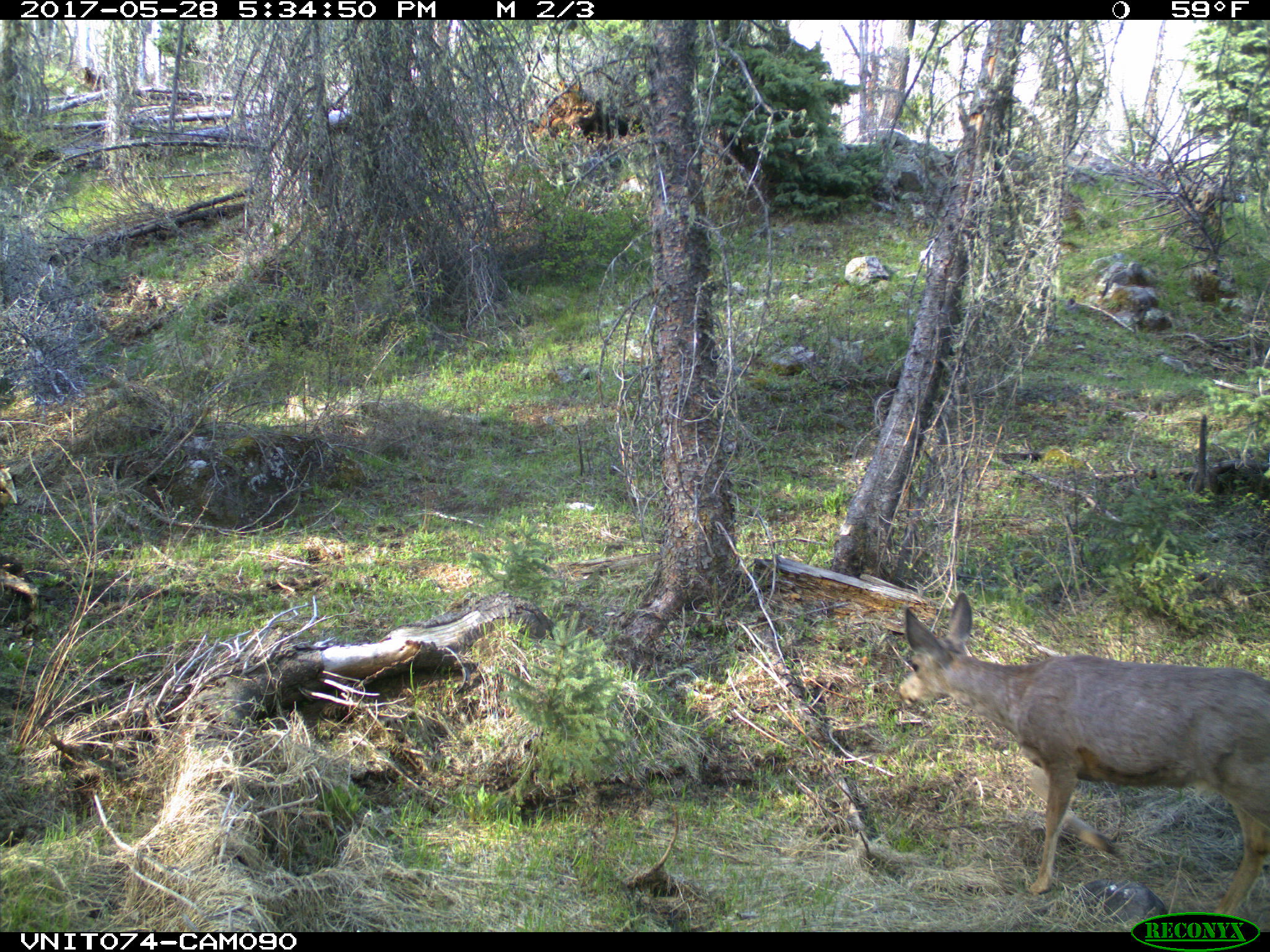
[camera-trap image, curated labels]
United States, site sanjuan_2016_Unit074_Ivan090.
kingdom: Animalia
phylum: Chordata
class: Mammalia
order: Artiodactyla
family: Cervidae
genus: Odocoileus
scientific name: Odocoileus hemionus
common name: mule deer